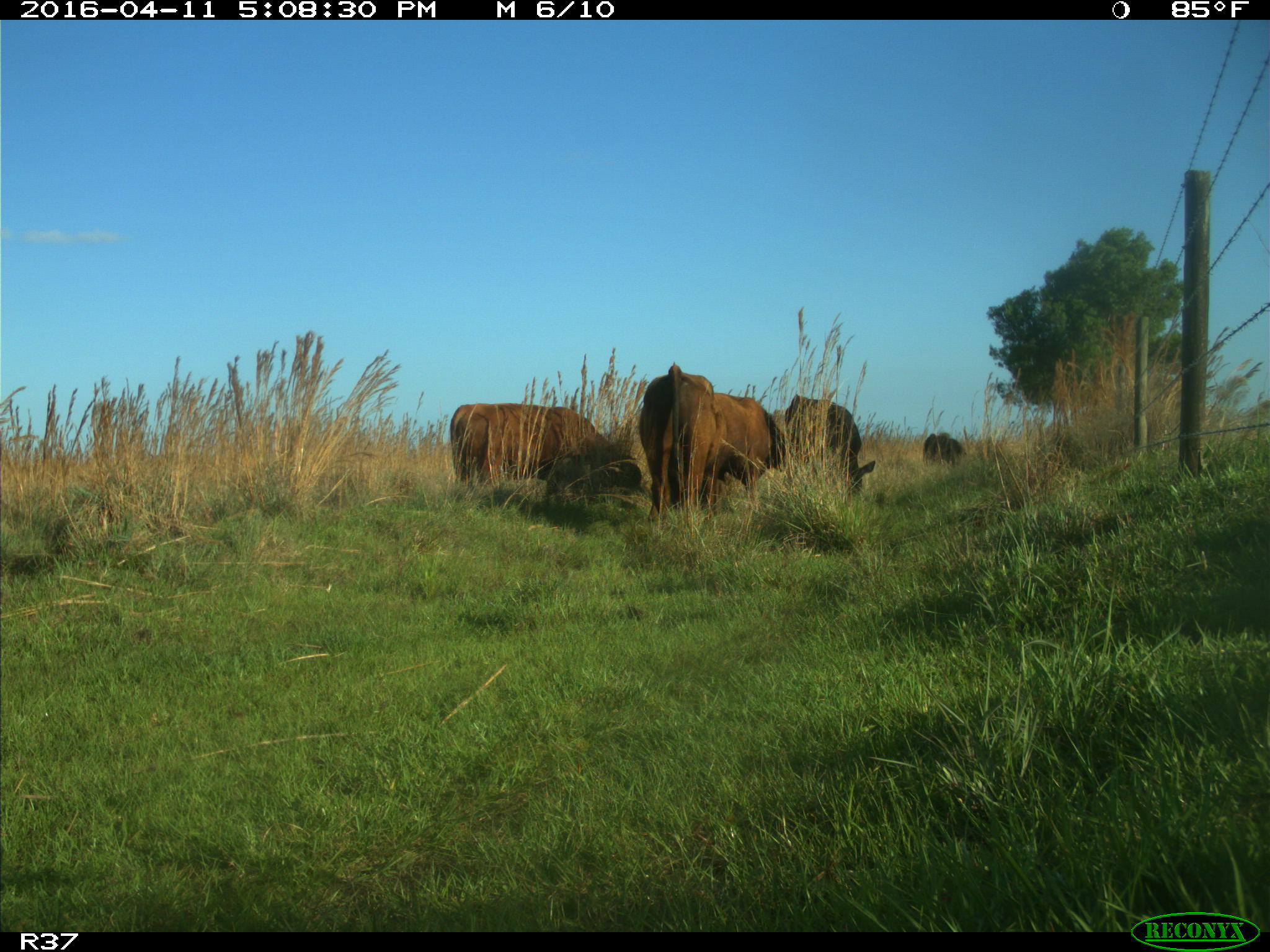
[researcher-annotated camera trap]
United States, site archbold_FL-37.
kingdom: Animalia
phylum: Chordata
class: Mammalia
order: Artiodactyla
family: Bovidae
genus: Bos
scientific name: Bos taurus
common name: domestic cow